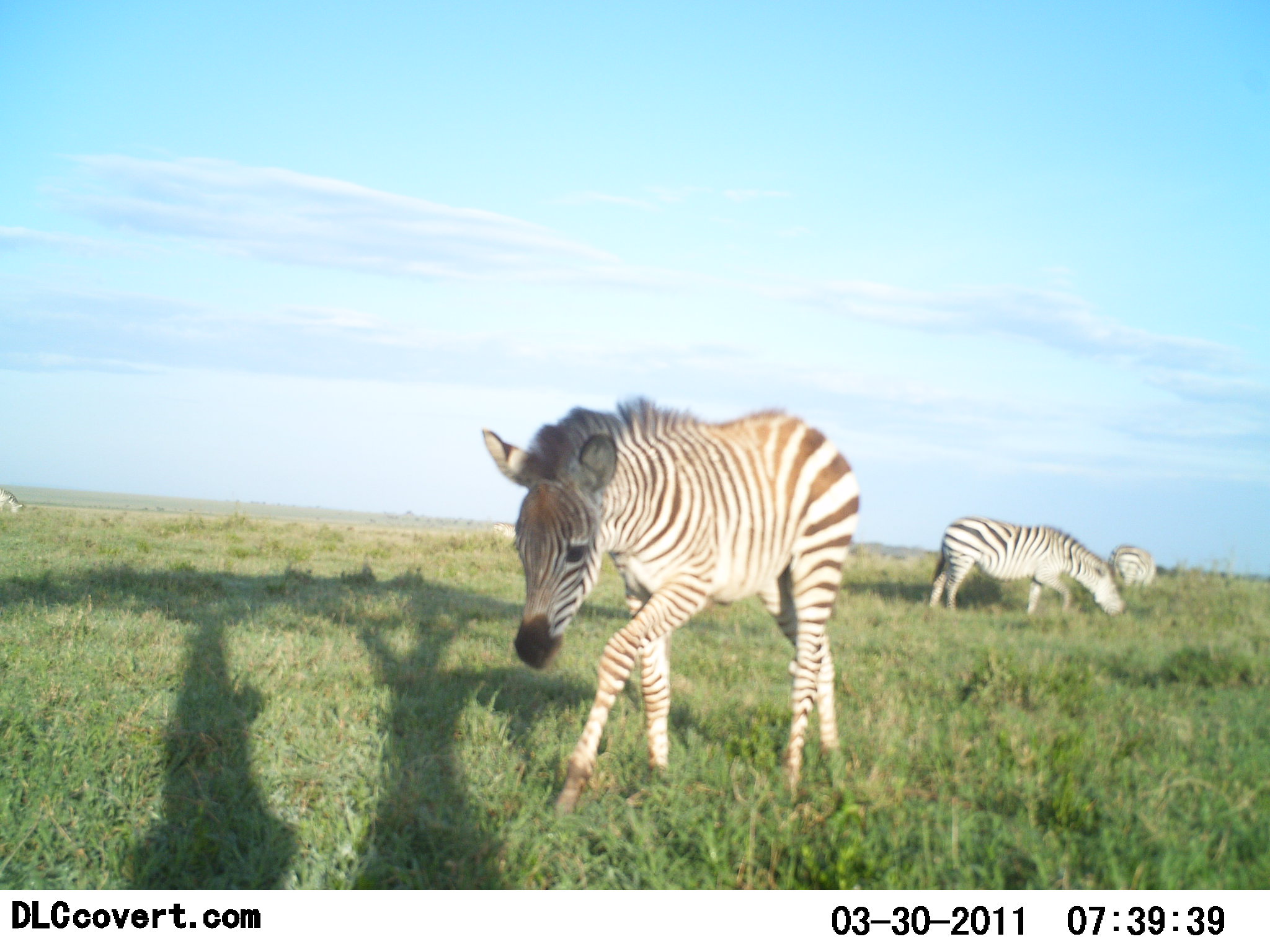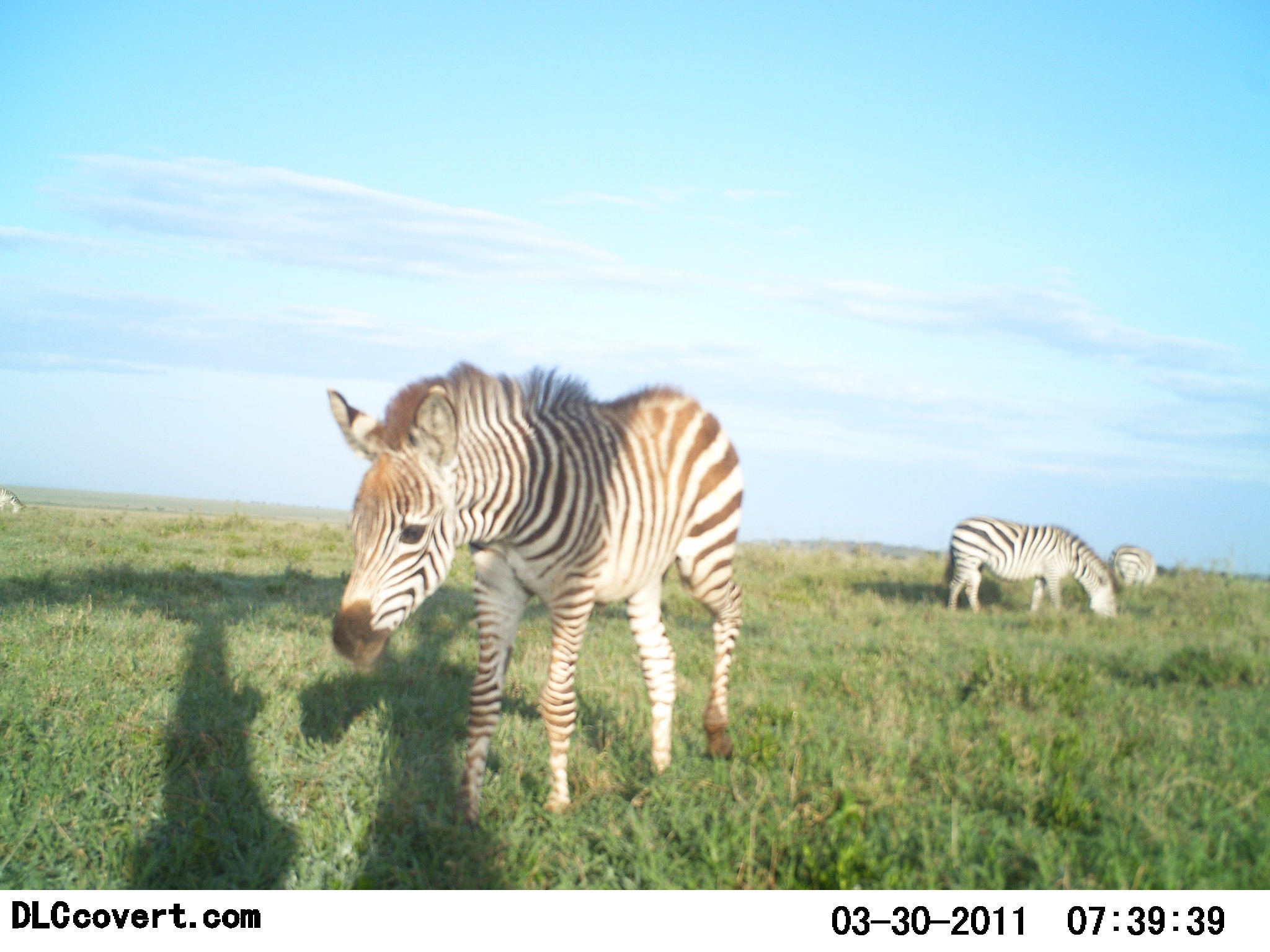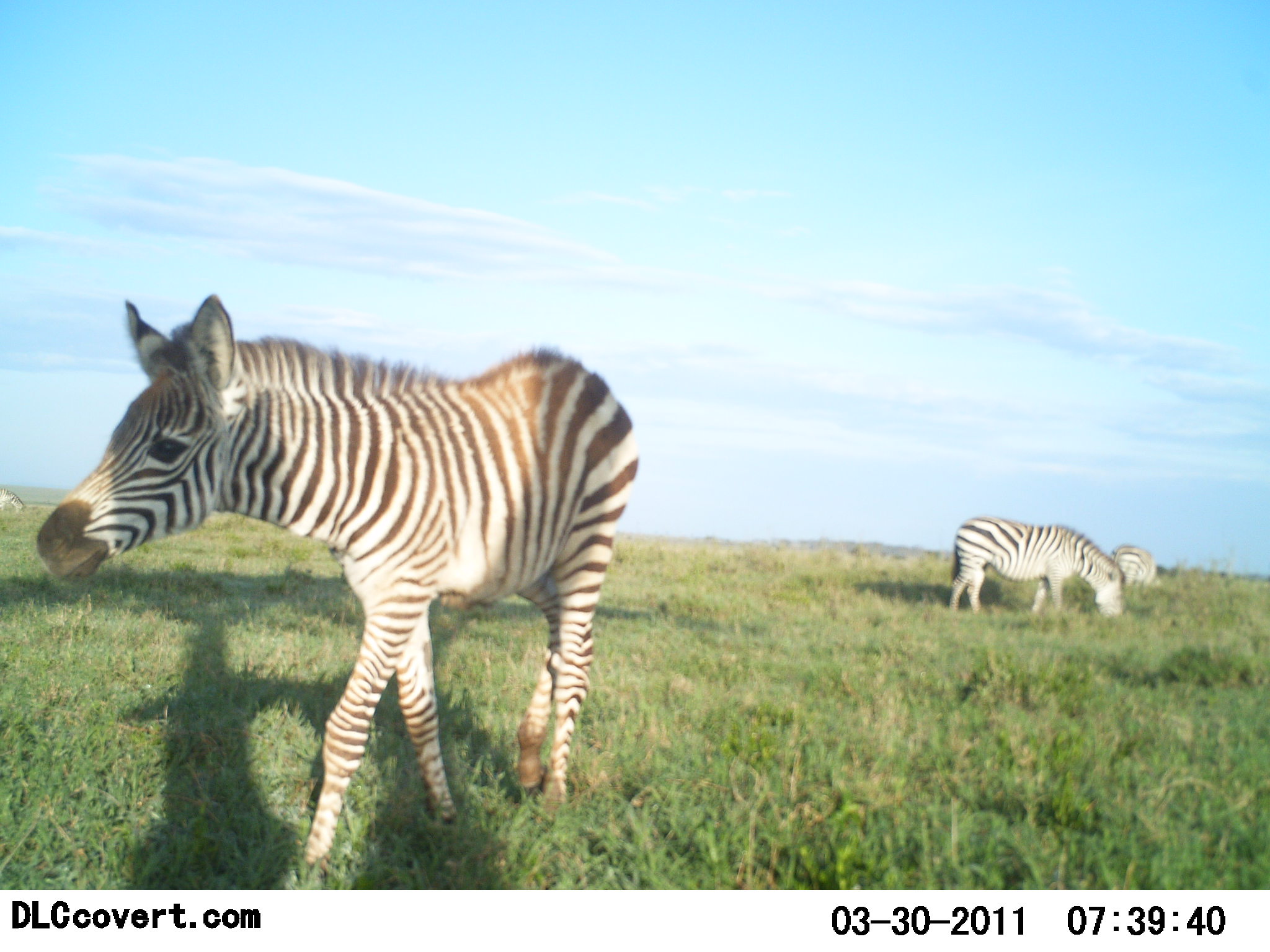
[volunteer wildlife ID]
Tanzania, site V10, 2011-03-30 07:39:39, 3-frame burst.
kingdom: Animalia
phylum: Chordata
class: Mammalia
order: Perissodactyla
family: Equidae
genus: Equus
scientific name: Equus quagga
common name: plains zebra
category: zebra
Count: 3.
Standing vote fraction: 10%.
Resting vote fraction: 0%.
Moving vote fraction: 90%.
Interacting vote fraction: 0%.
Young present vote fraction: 60%.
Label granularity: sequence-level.